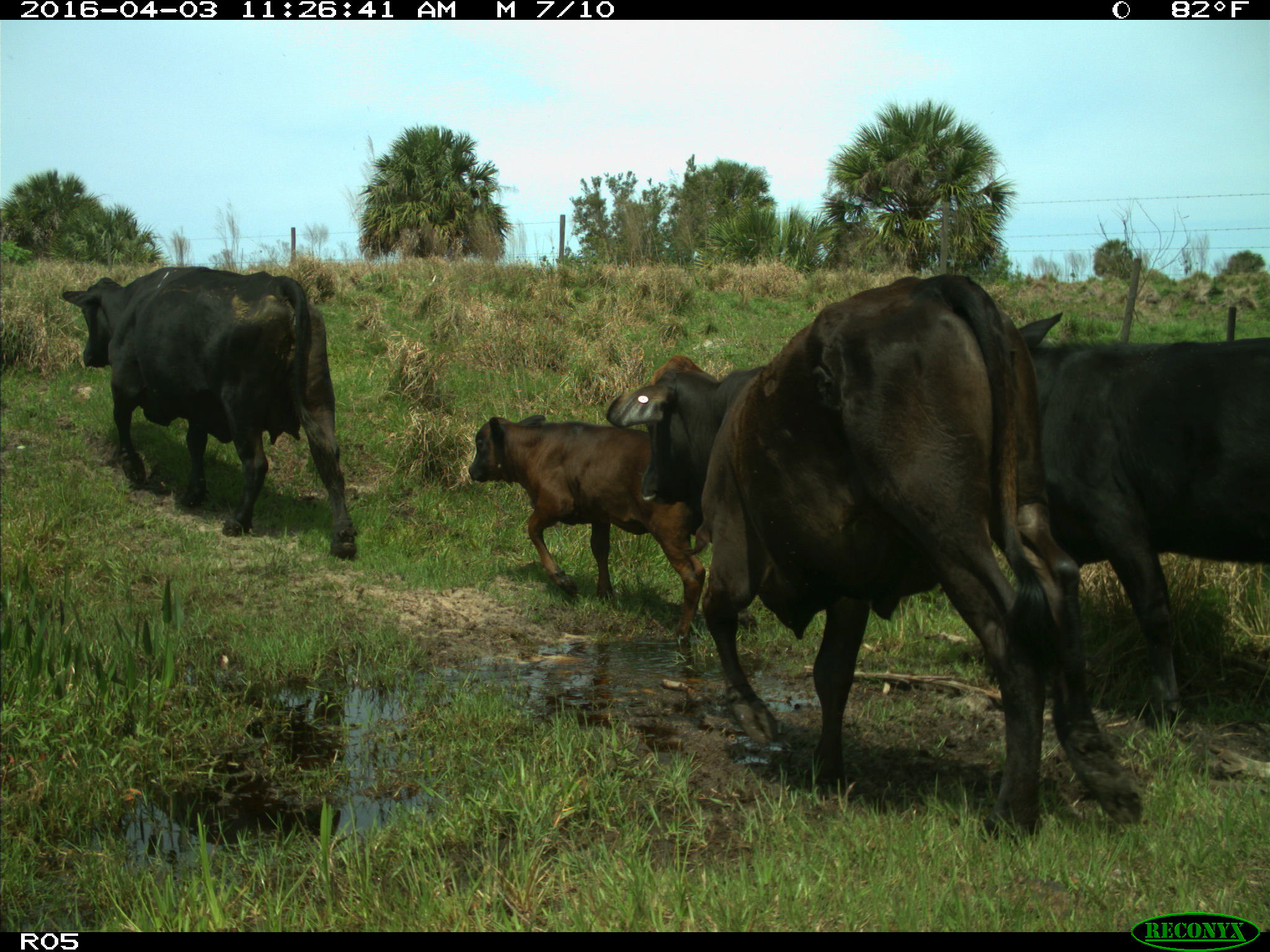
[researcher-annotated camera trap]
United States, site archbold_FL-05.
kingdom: Animalia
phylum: Chordata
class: Mammalia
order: Artiodactyla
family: Bovidae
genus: Bos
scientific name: Bos taurus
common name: domestic cow